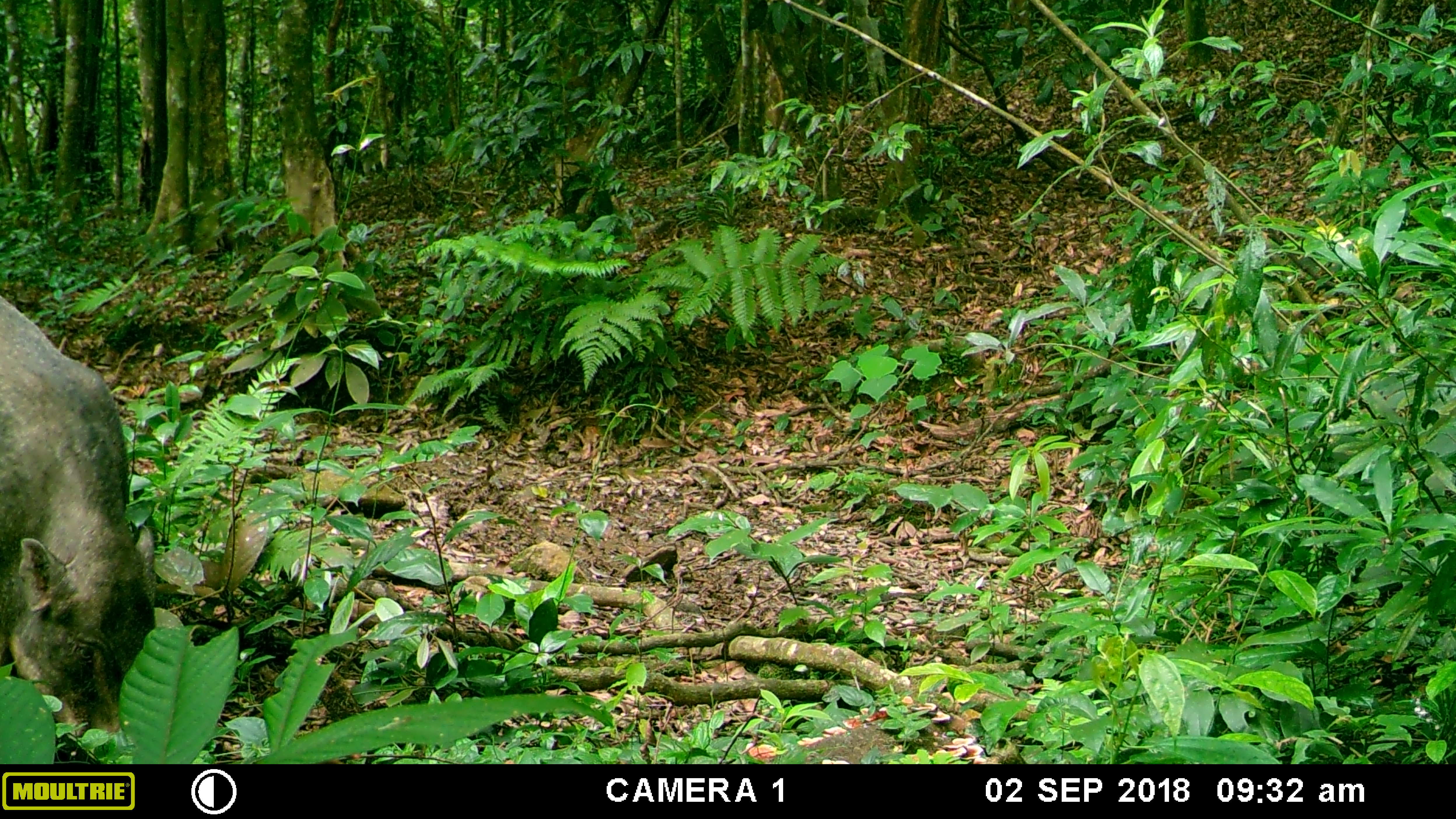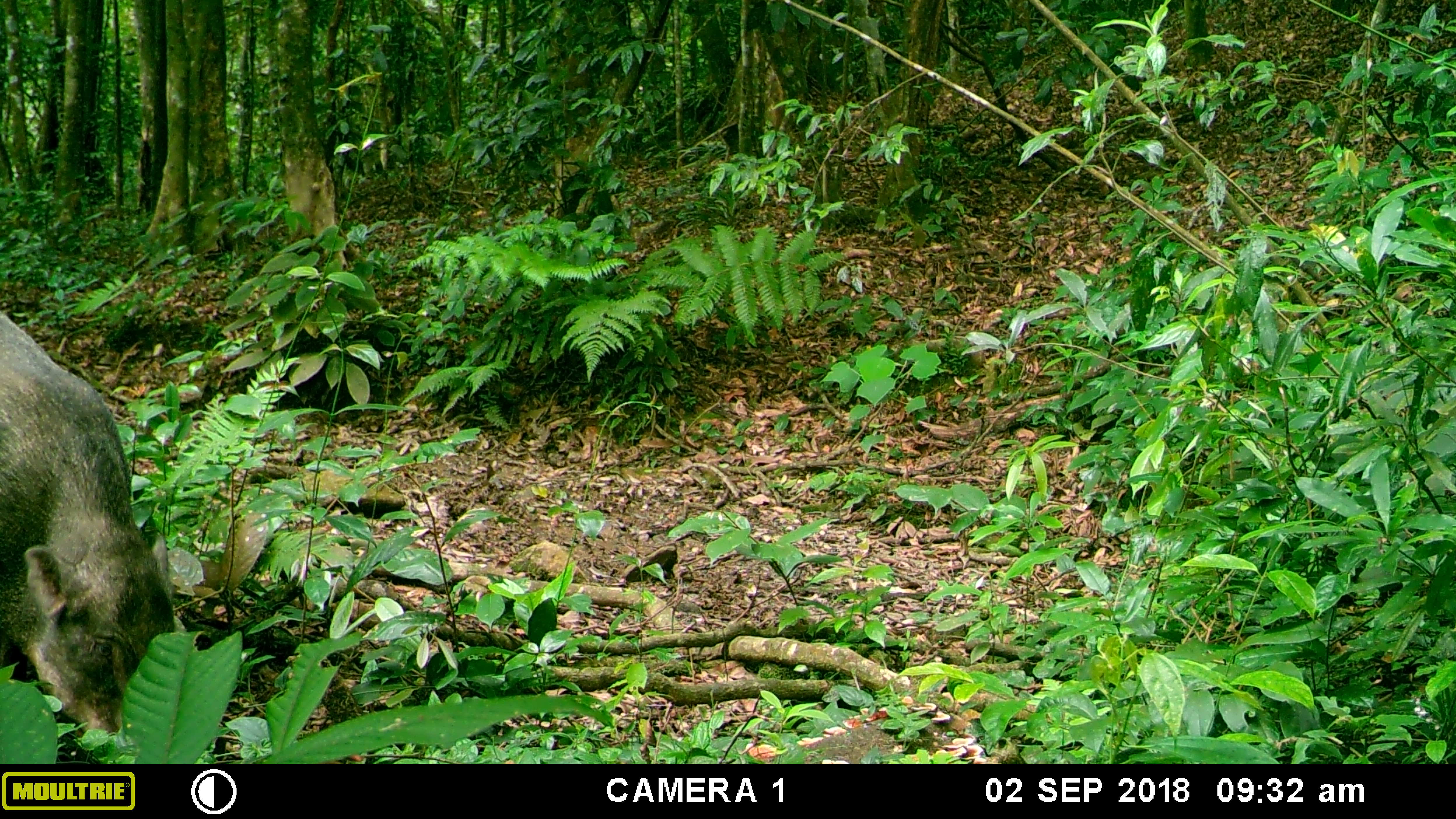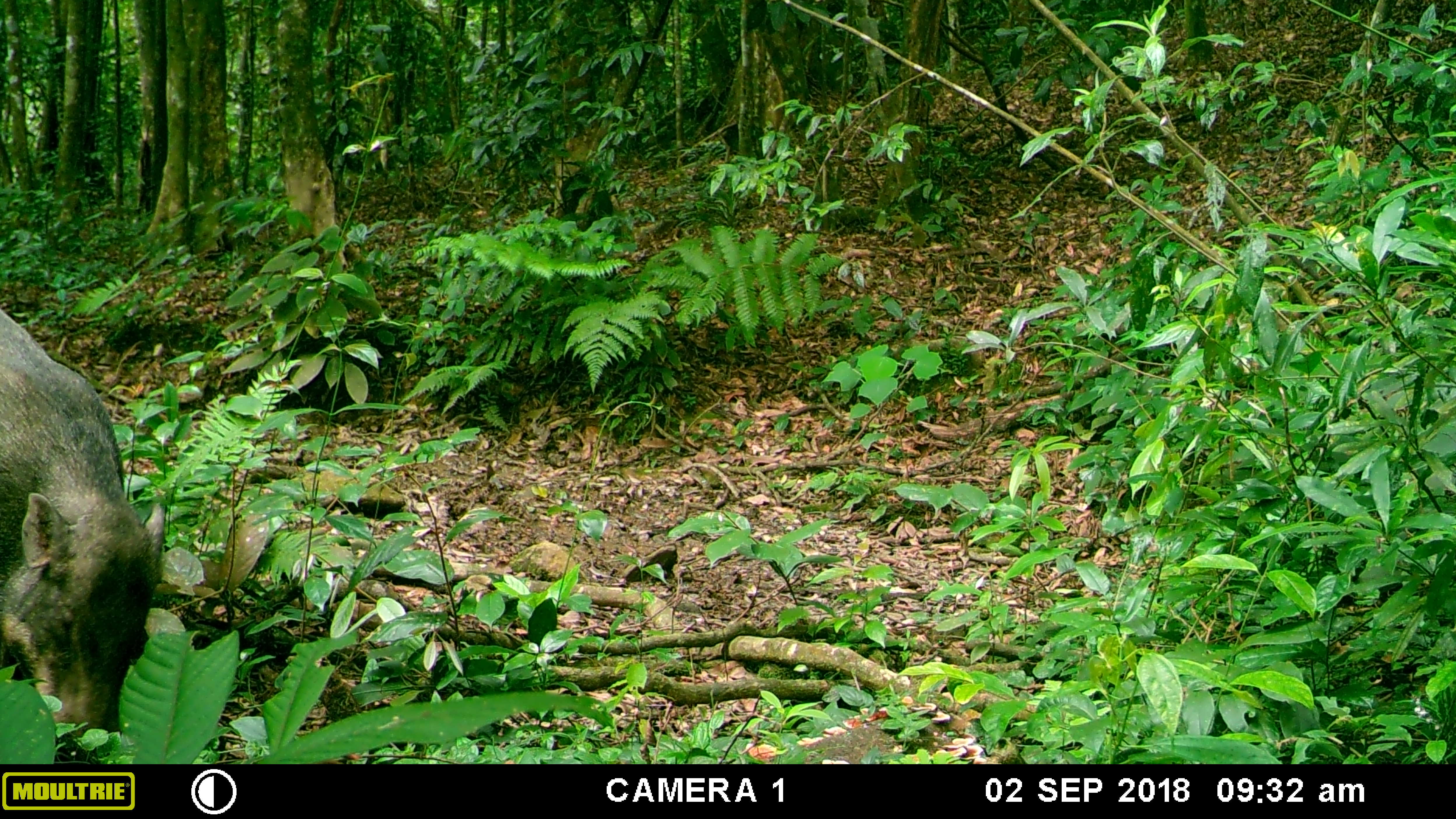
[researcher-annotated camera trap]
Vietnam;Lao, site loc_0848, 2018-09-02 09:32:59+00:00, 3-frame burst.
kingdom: Animalia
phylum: Chordata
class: Mammalia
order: Artiodactyla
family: Suidae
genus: Sus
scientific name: Sus scrofa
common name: eurasian wild pig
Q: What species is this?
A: Eurasian wild pig (Sus scrofa).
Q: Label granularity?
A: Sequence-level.